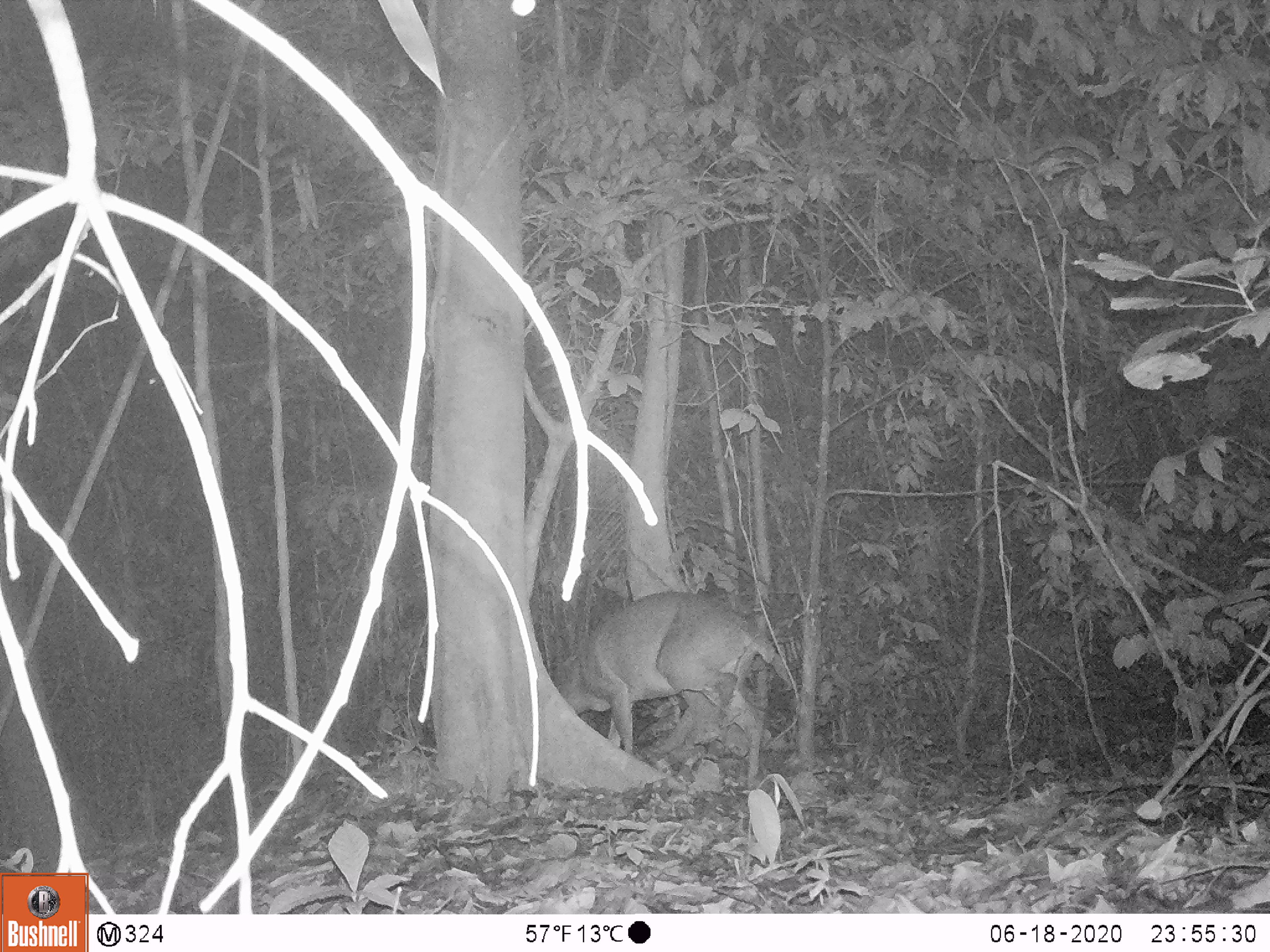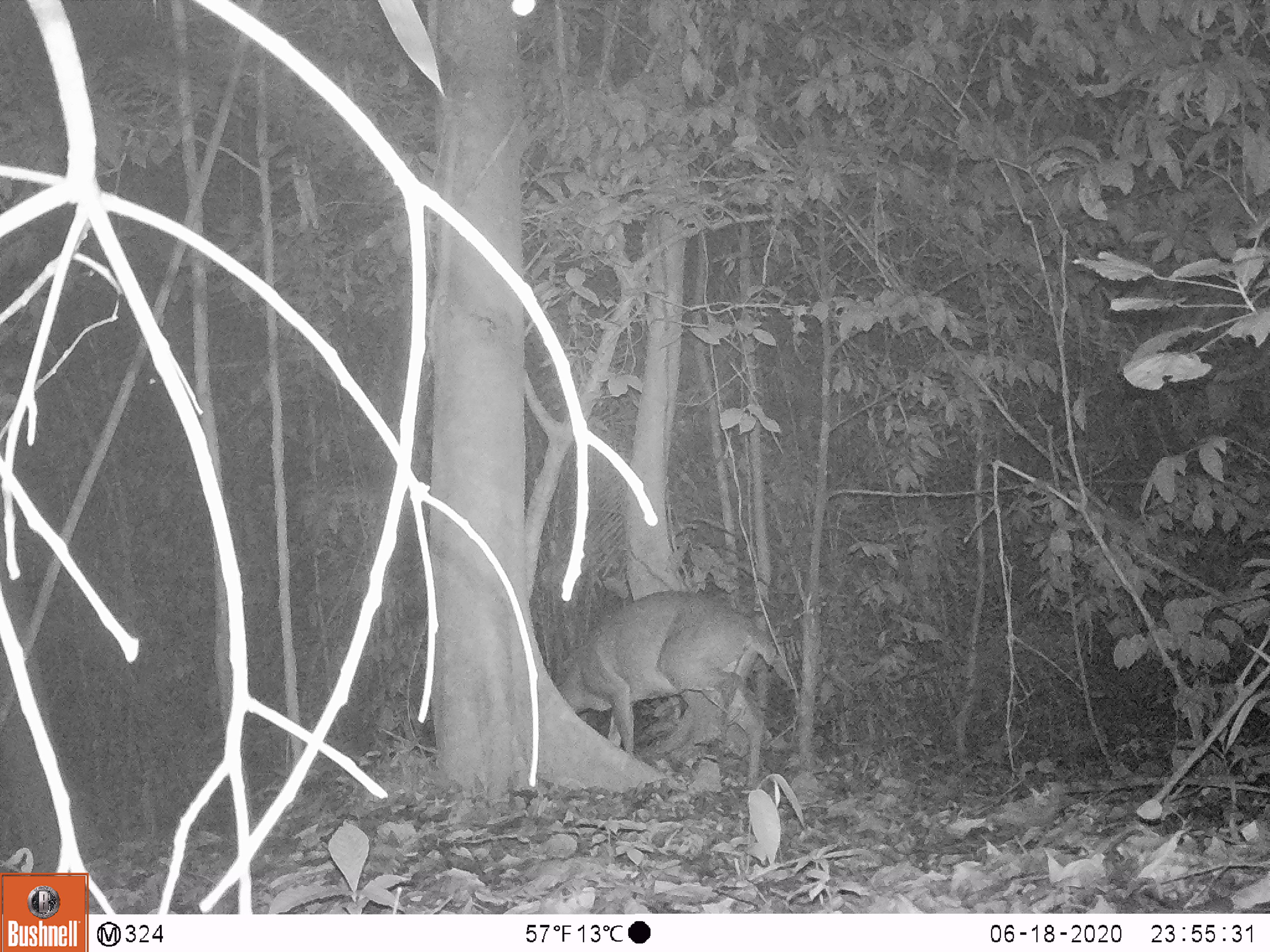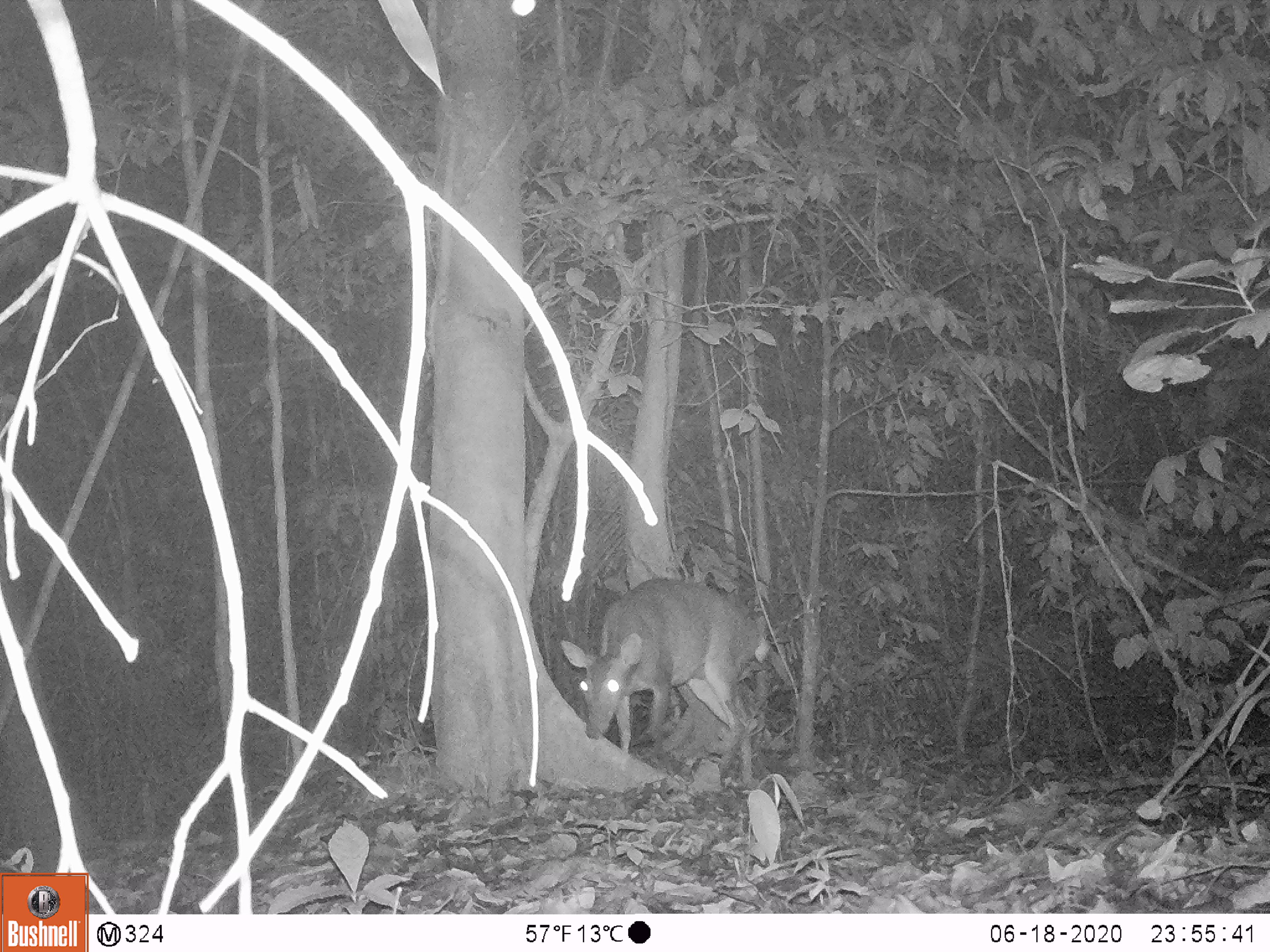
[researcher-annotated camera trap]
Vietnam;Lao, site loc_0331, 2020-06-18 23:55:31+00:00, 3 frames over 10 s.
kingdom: Animalia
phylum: Chordata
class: Mammalia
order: Artiodactyla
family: Cervidae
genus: Muntiacus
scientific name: Muntiacus vuquangensis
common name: large-antlered muntjac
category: large antlered muntjac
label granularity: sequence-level